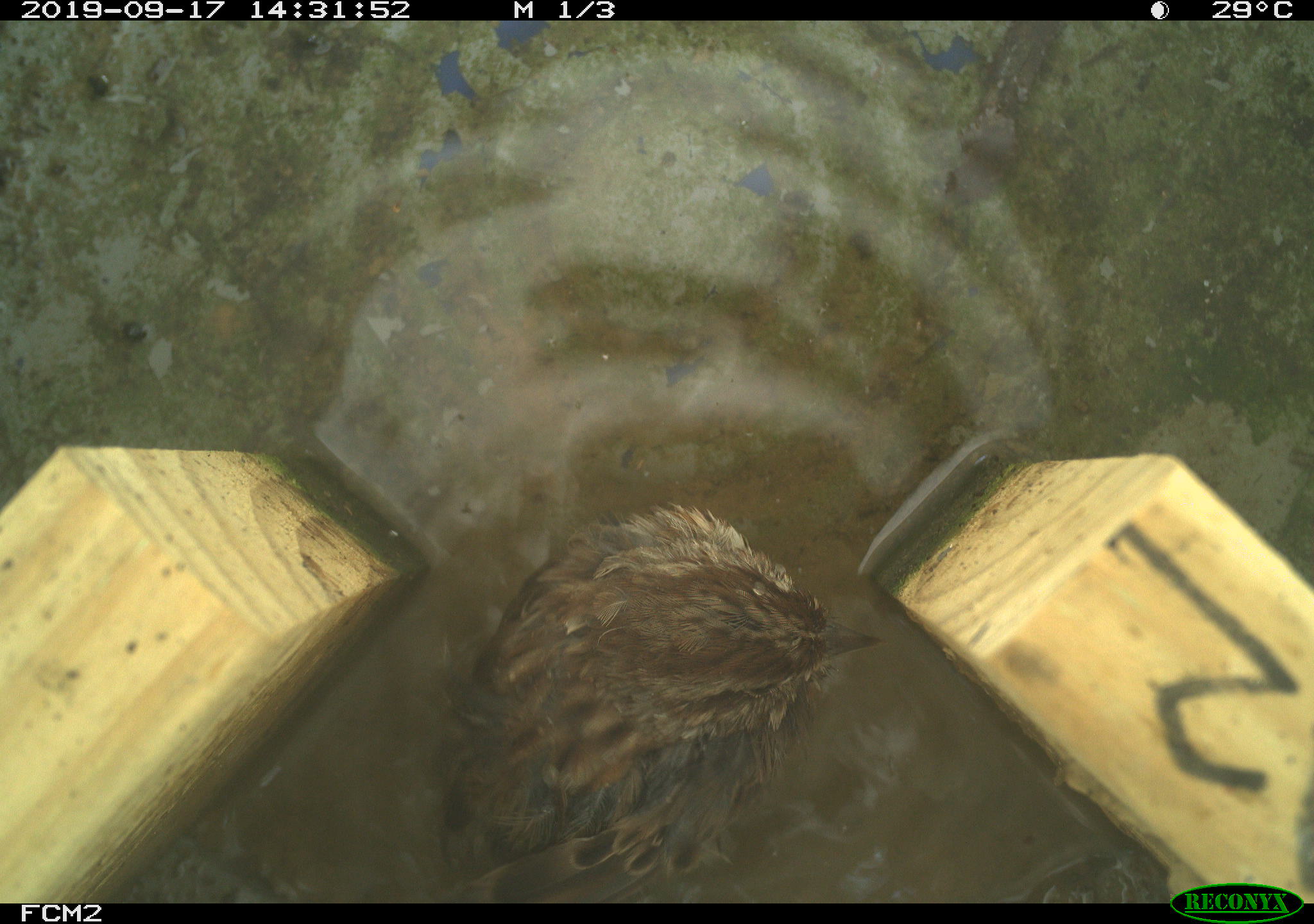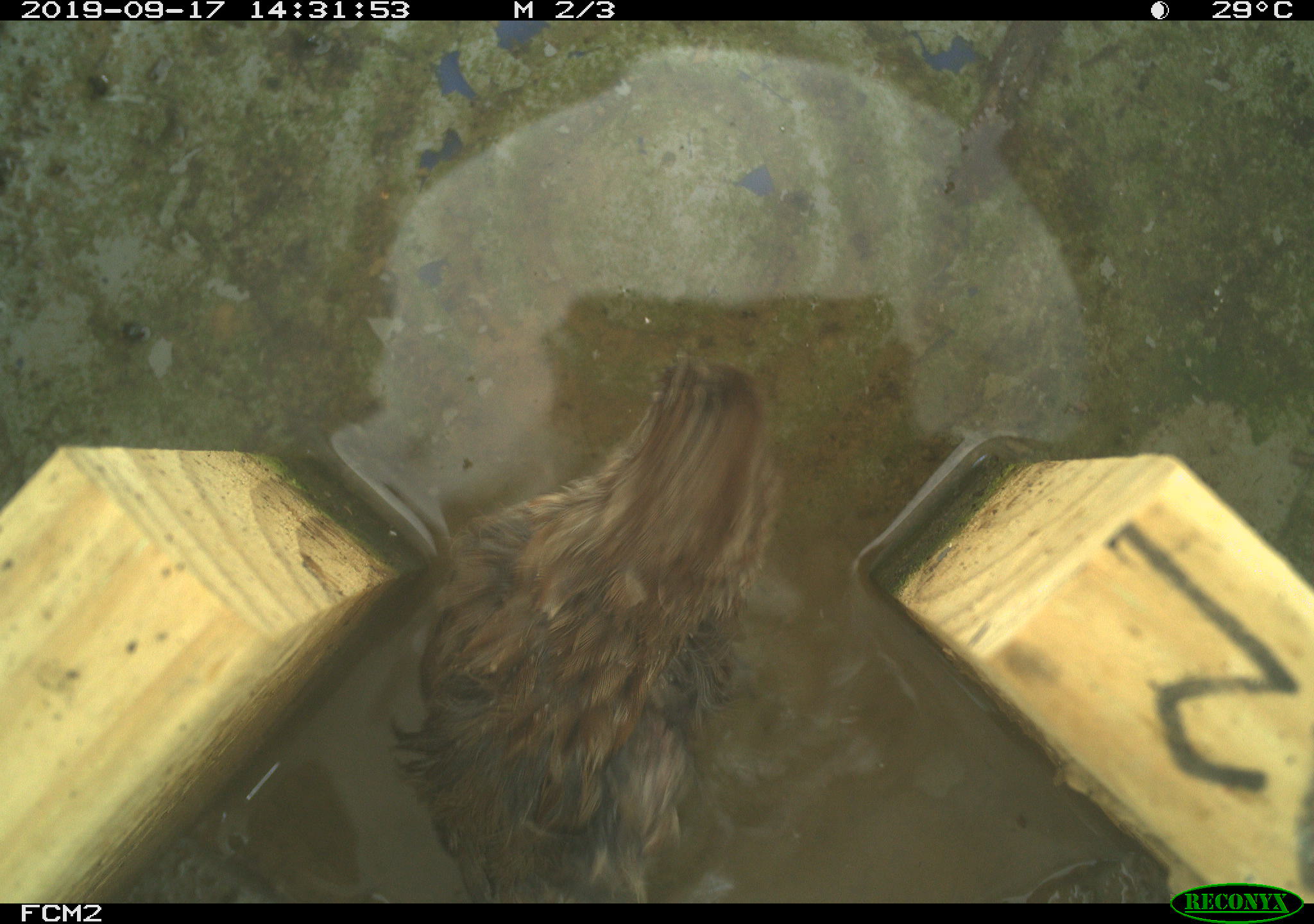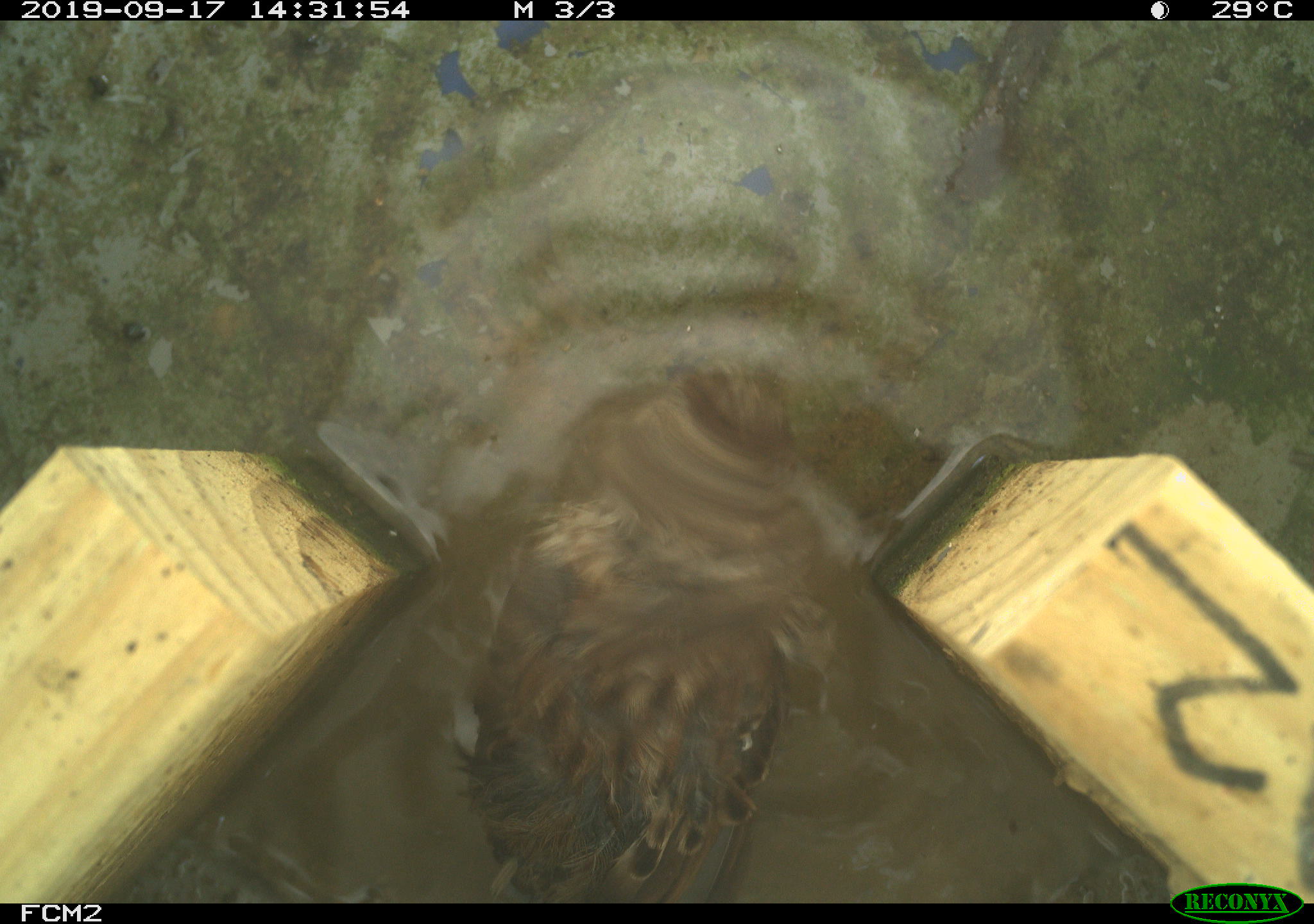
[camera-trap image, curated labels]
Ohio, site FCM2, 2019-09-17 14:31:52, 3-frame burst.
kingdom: Animalia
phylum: Chordata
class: Aves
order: Passeriformes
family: Passerellidae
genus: Melospiza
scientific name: Melospiza melodia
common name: song sparrow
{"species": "song sparrow (Melospiza melodia)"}